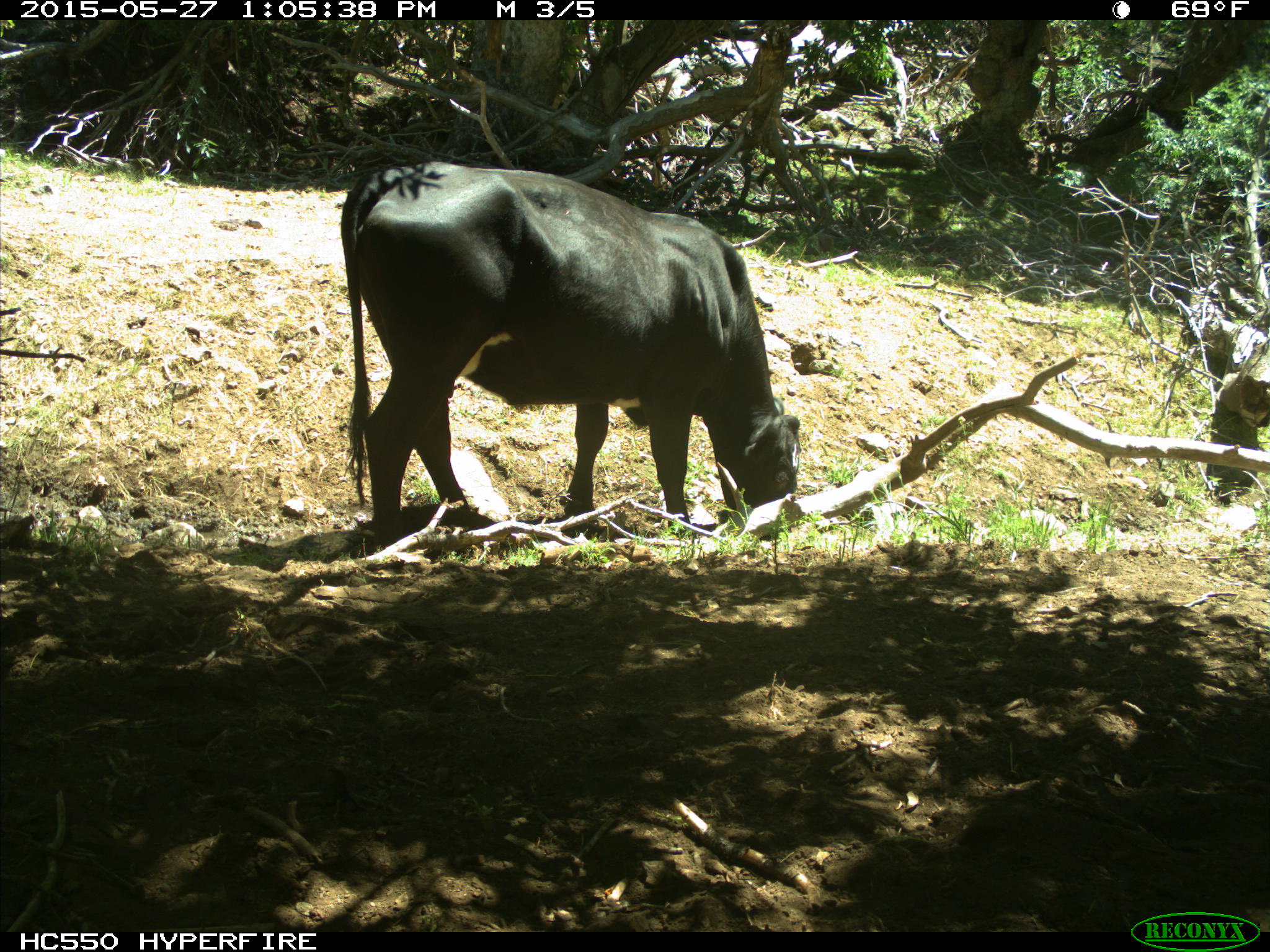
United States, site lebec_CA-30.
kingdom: Animalia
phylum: Chordata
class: Mammalia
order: Artiodactyla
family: Bovidae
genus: Bos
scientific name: Bos taurus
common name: domestic cow